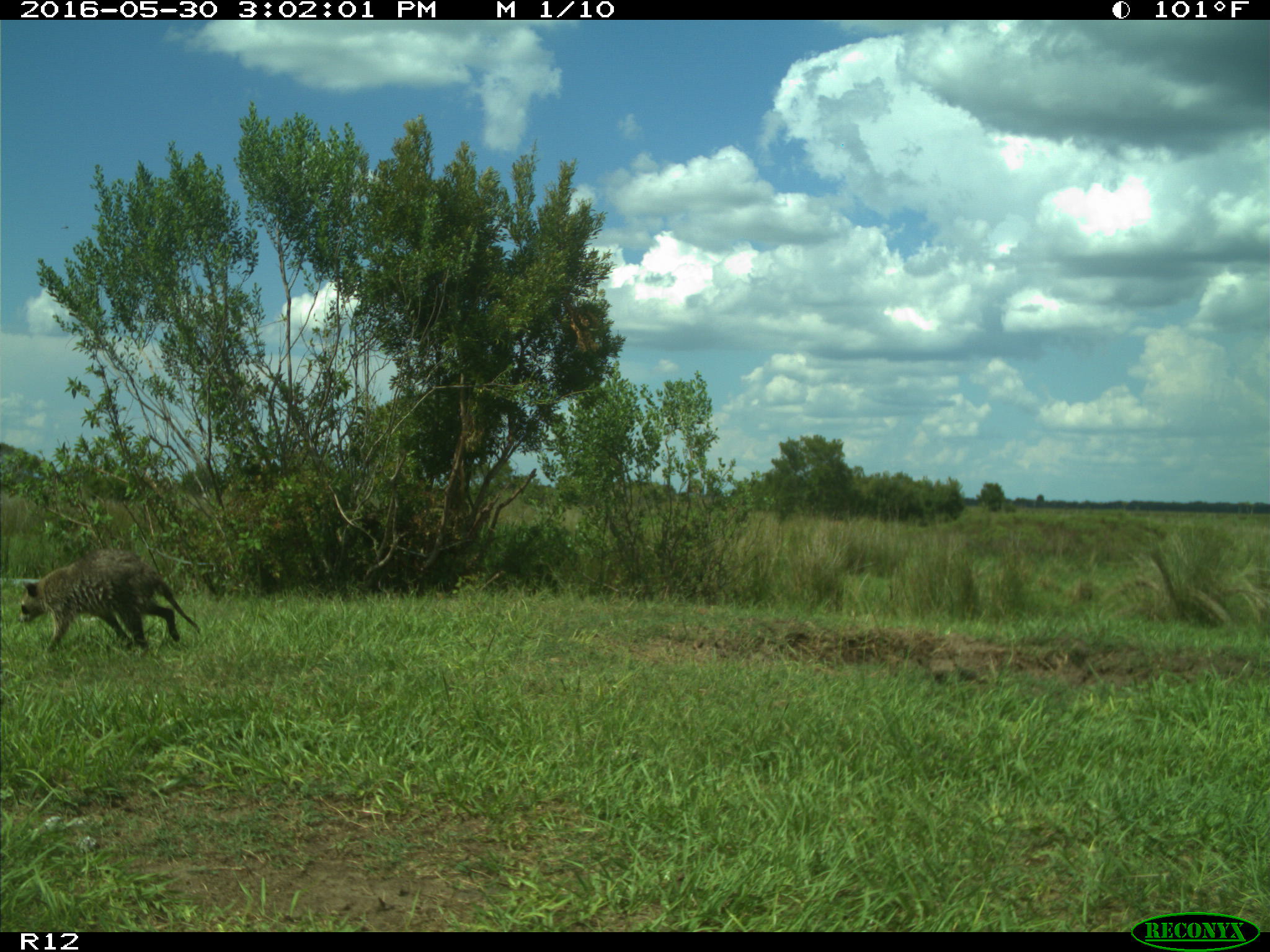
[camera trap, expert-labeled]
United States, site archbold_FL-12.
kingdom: Animalia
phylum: Chordata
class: Mammalia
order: Carnivora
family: Procyonidae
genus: Procyon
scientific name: Procyon lotor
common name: common raccoon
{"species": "Procyon lotor (common raccoon)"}